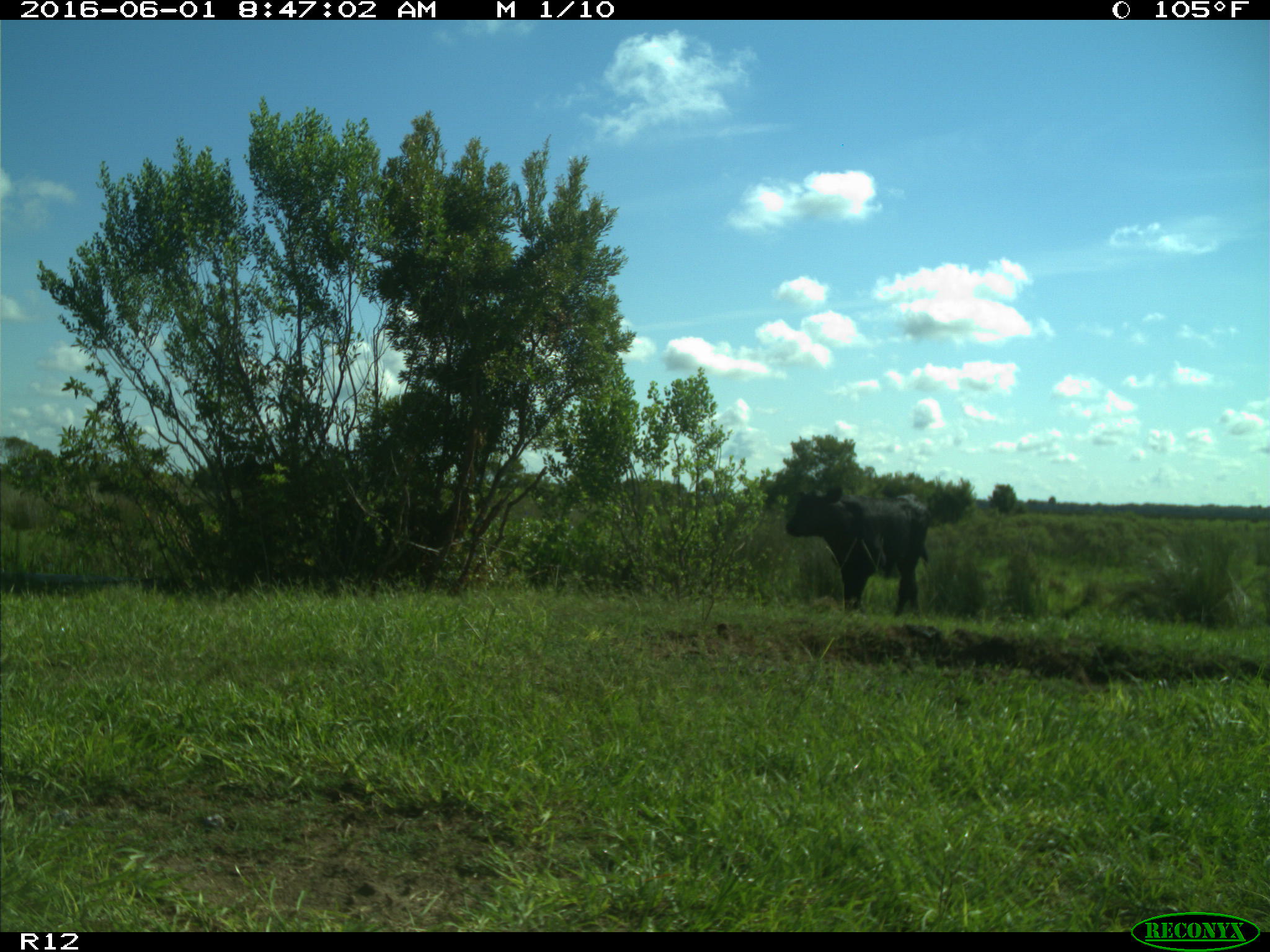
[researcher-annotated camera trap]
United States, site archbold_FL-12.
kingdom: Animalia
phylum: Chordata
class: Mammalia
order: Artiodactyla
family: Bovidae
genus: Bos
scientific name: Bos taurus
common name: domestic cow